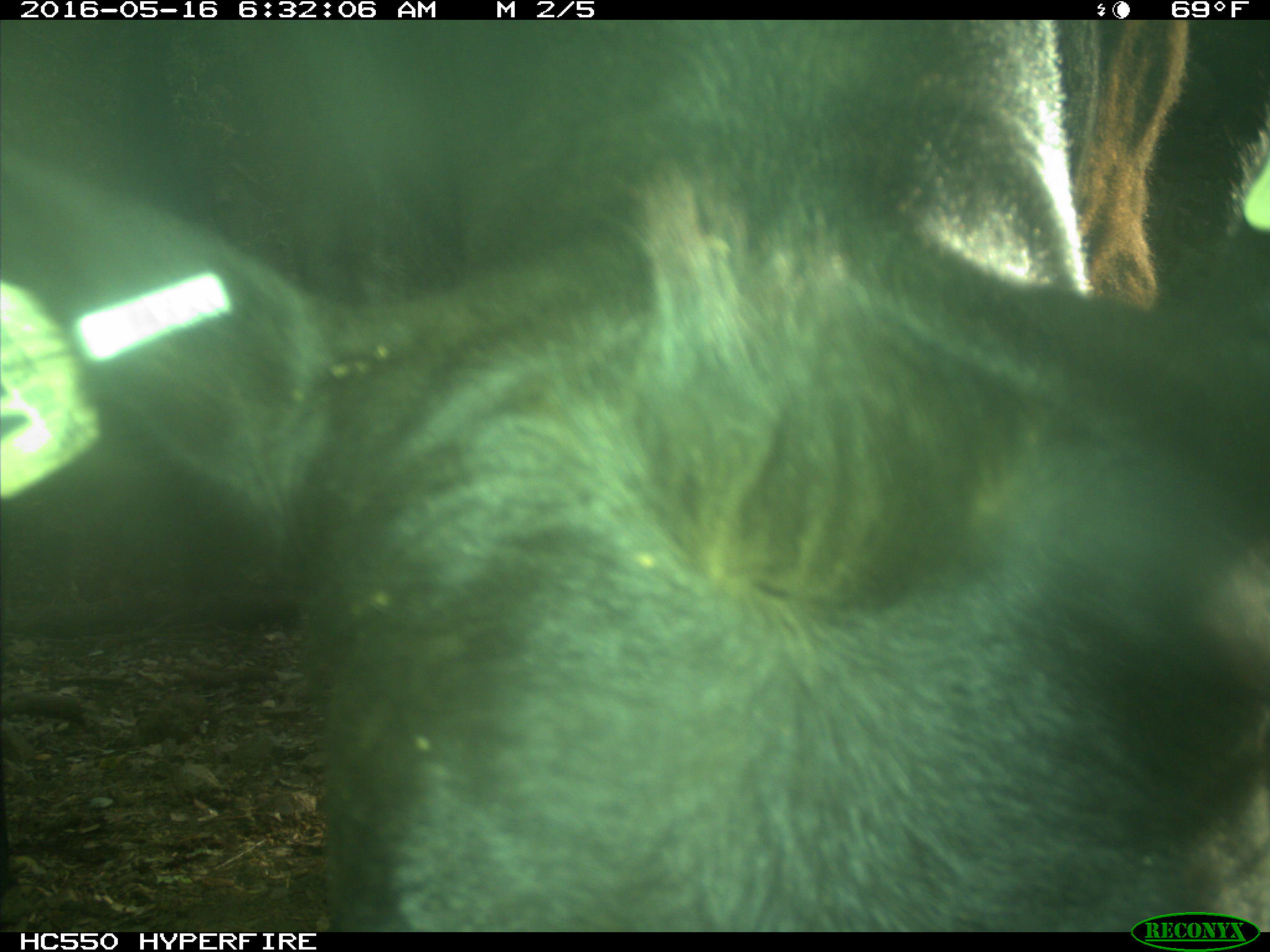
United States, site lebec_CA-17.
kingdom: Animalia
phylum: Chordata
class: Mammalia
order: Artiodactyla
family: Bovidae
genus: Bos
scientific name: Bos taurus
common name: domestic cow